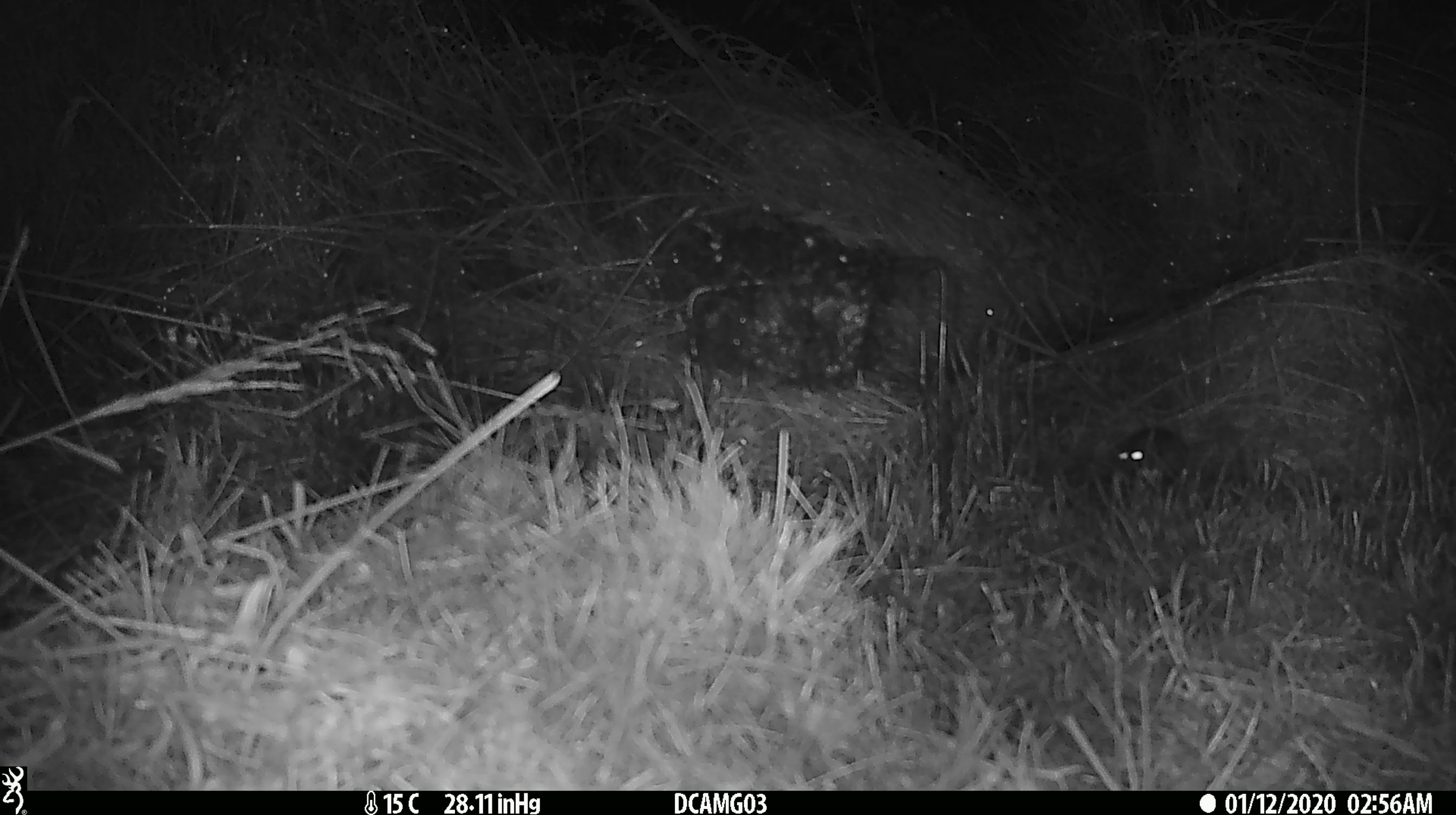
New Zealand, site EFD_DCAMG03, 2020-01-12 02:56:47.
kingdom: Animalia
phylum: Chordata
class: Mammalia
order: Rodentia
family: Muridae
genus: Mus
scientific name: Mus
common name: mouse